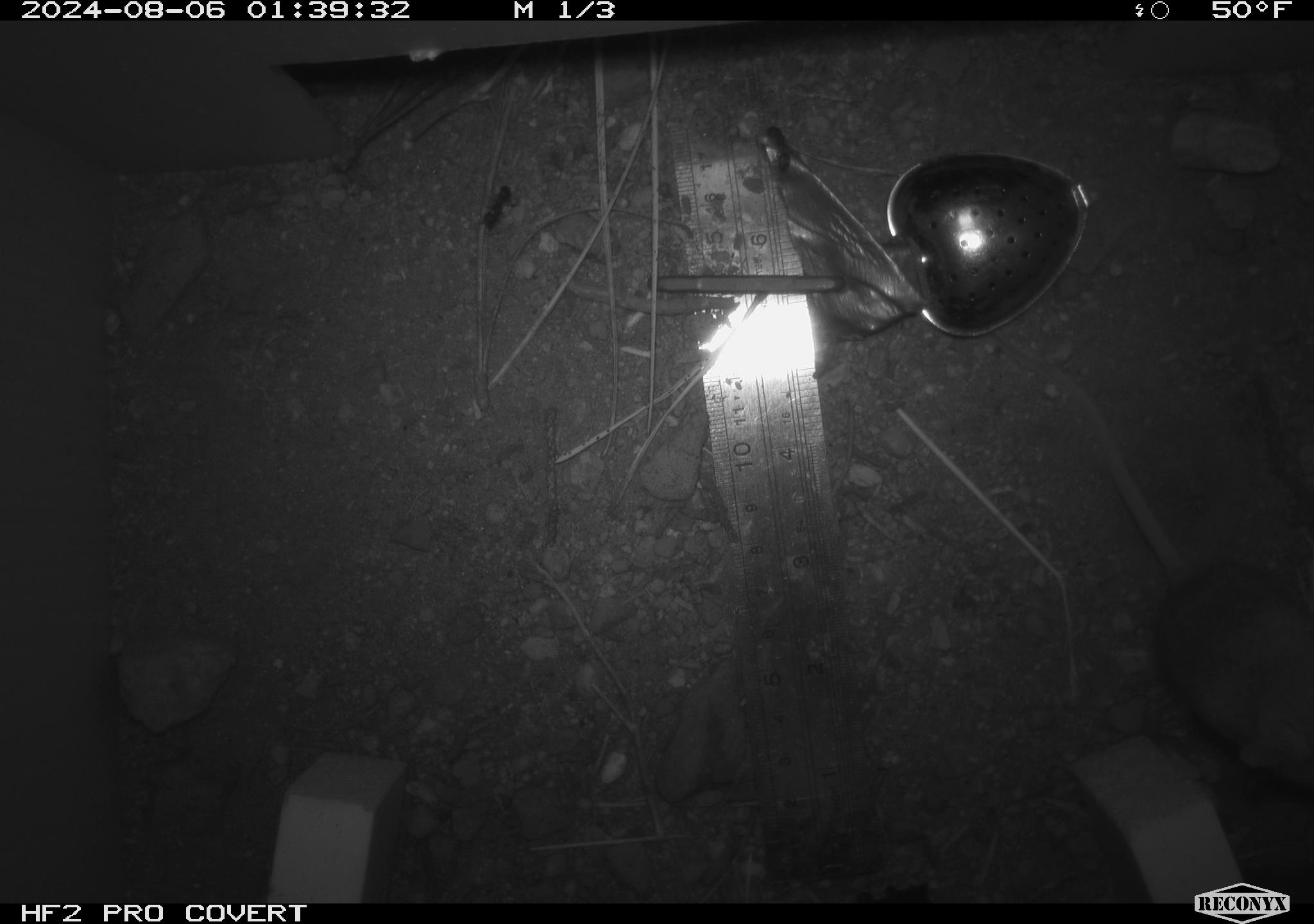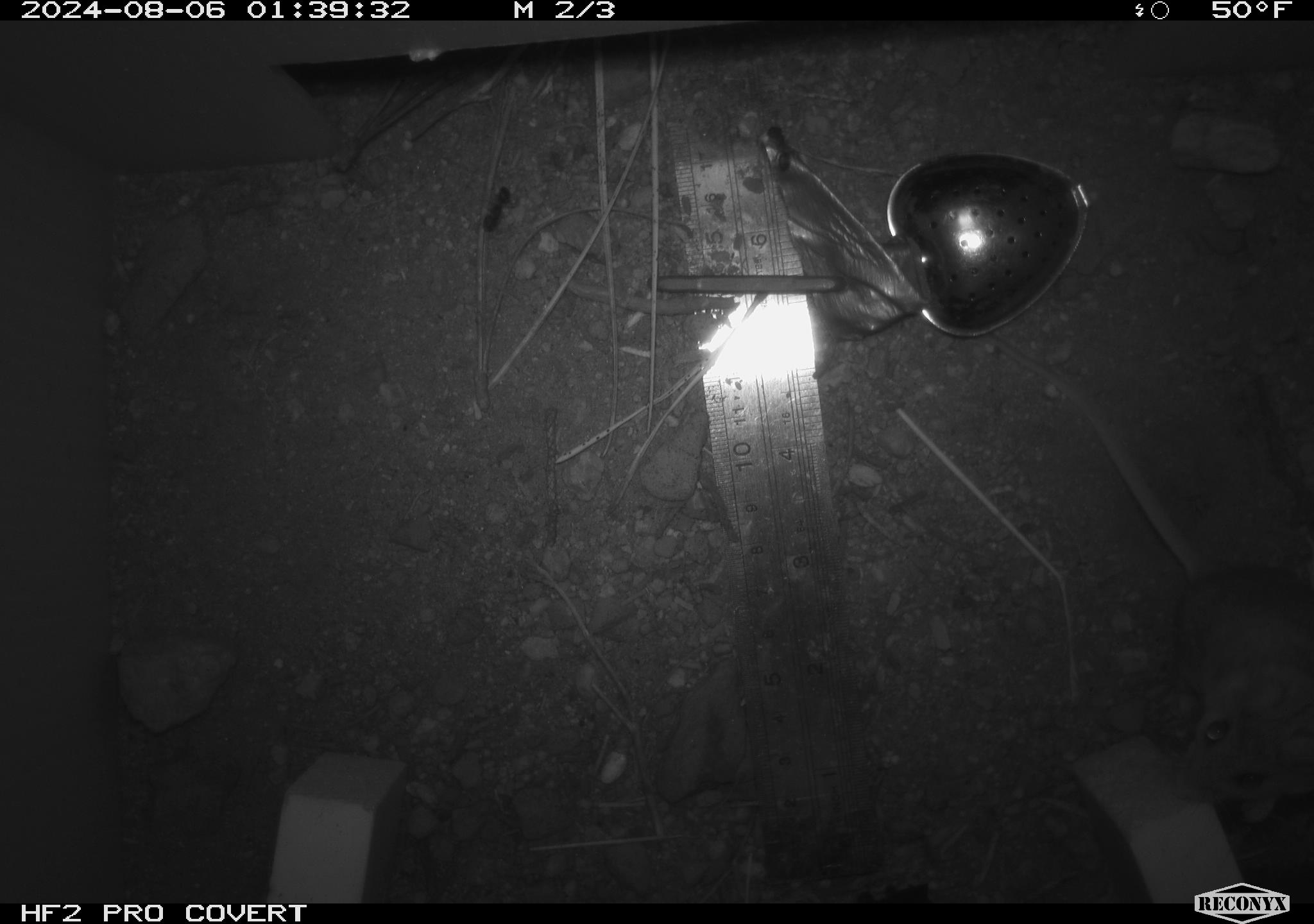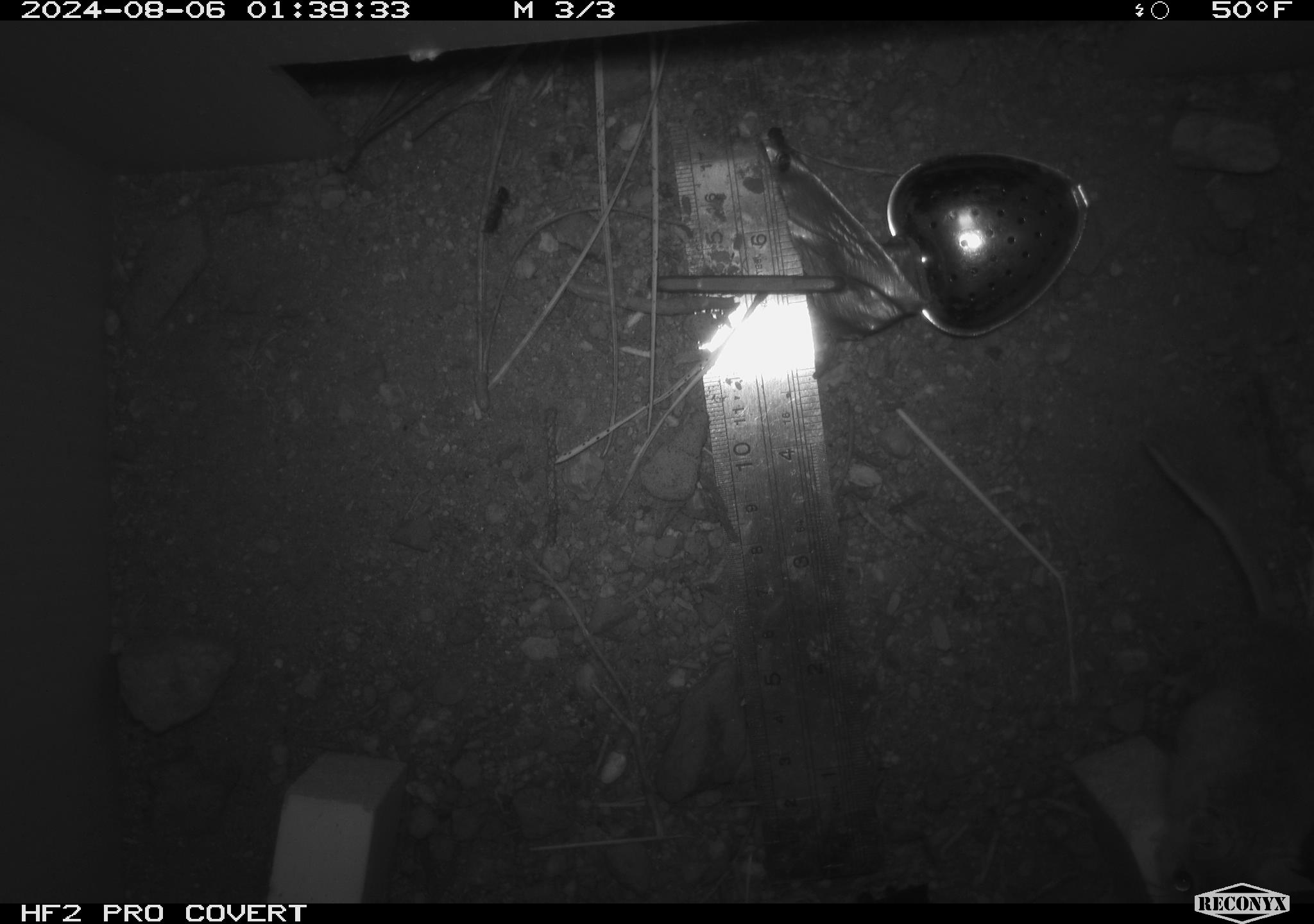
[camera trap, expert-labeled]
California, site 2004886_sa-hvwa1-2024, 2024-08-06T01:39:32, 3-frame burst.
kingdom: Animalia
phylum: Chordata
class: Mammalia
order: Rodentia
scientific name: Rodentia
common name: mouse species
Mouse species (Rodentia).